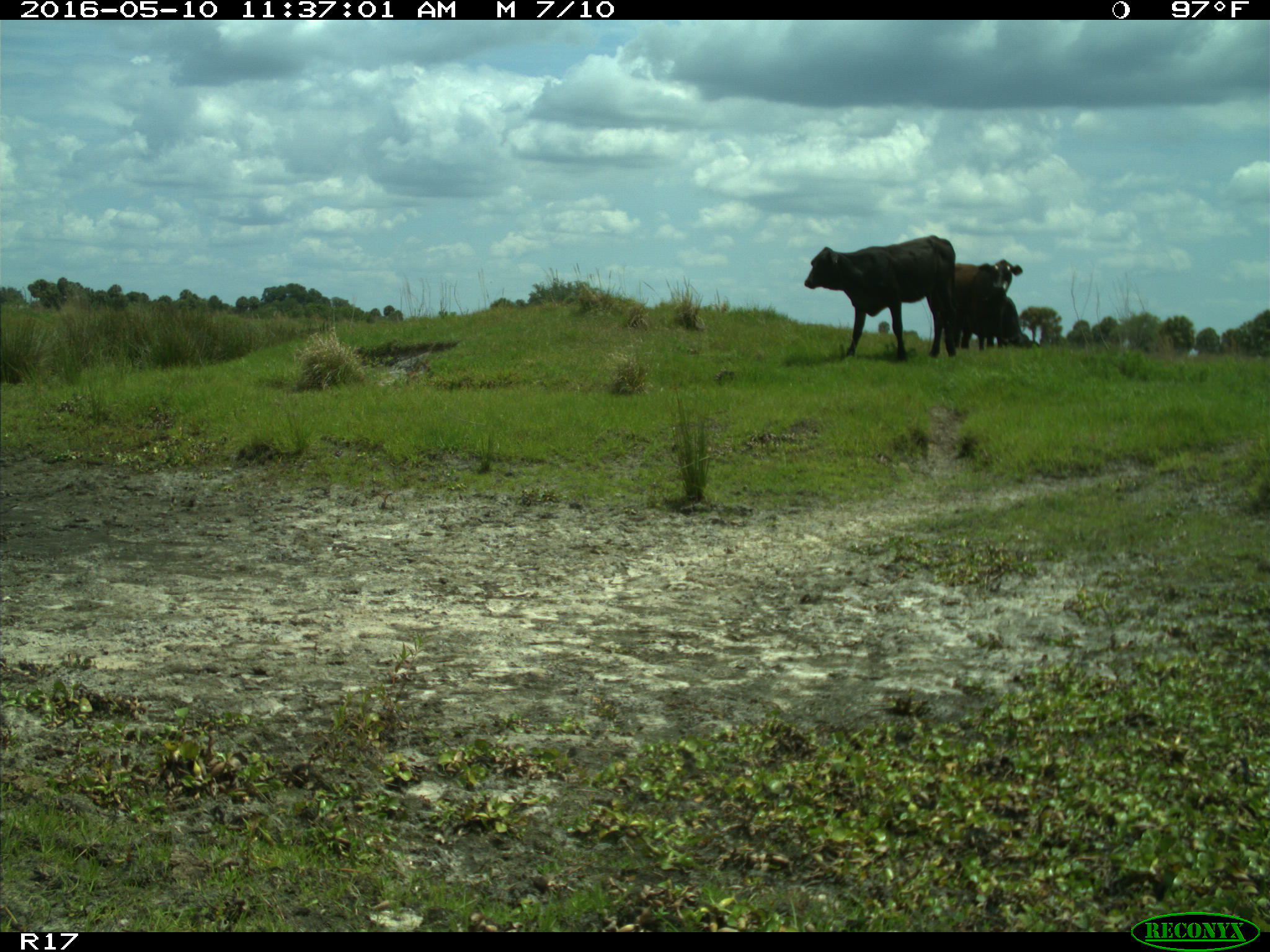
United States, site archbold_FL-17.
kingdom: Animalia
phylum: Chordata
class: Mammalia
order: Artiodactyla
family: Bovidae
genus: Bos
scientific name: Bos taurus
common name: domestic cow